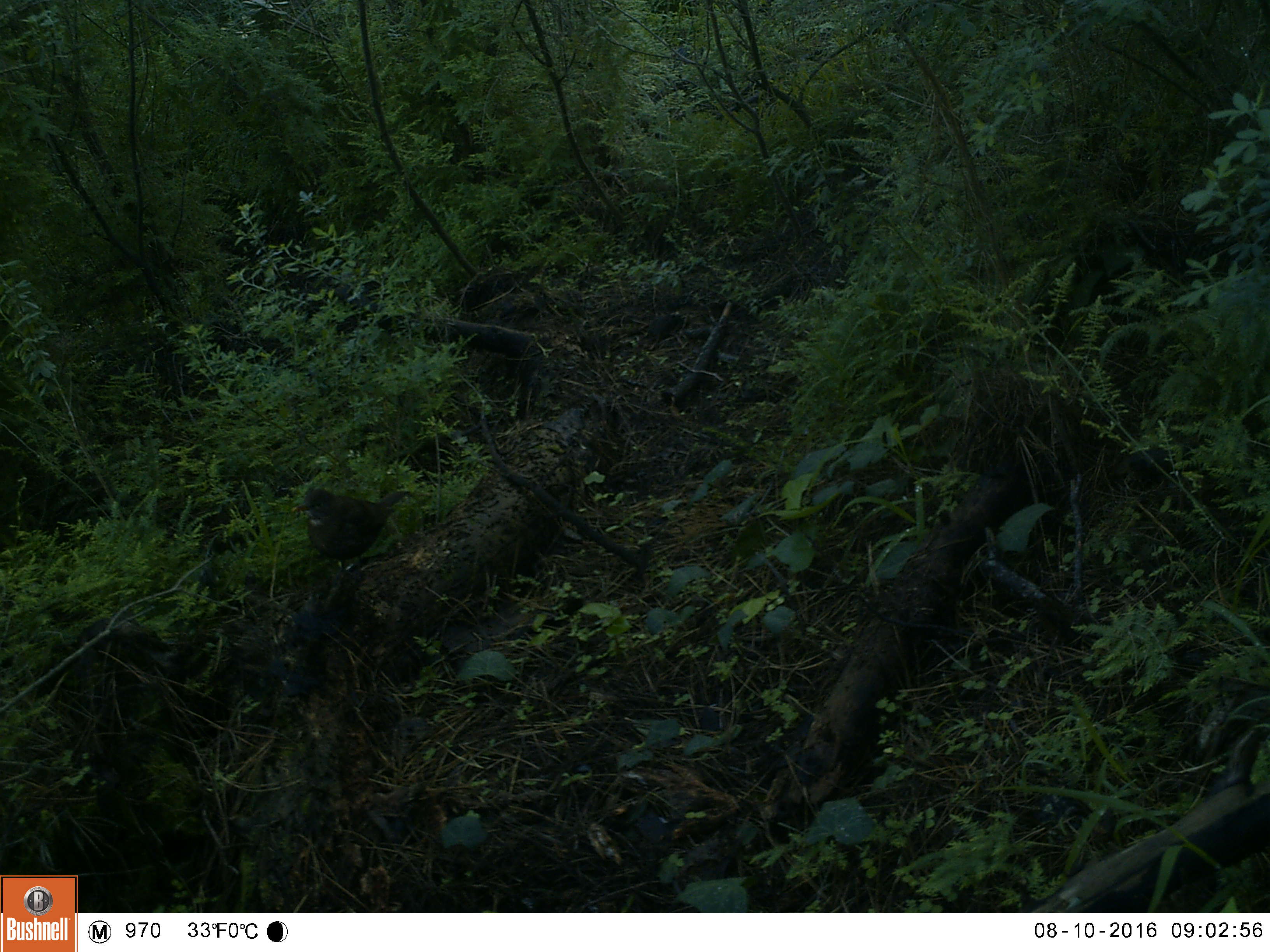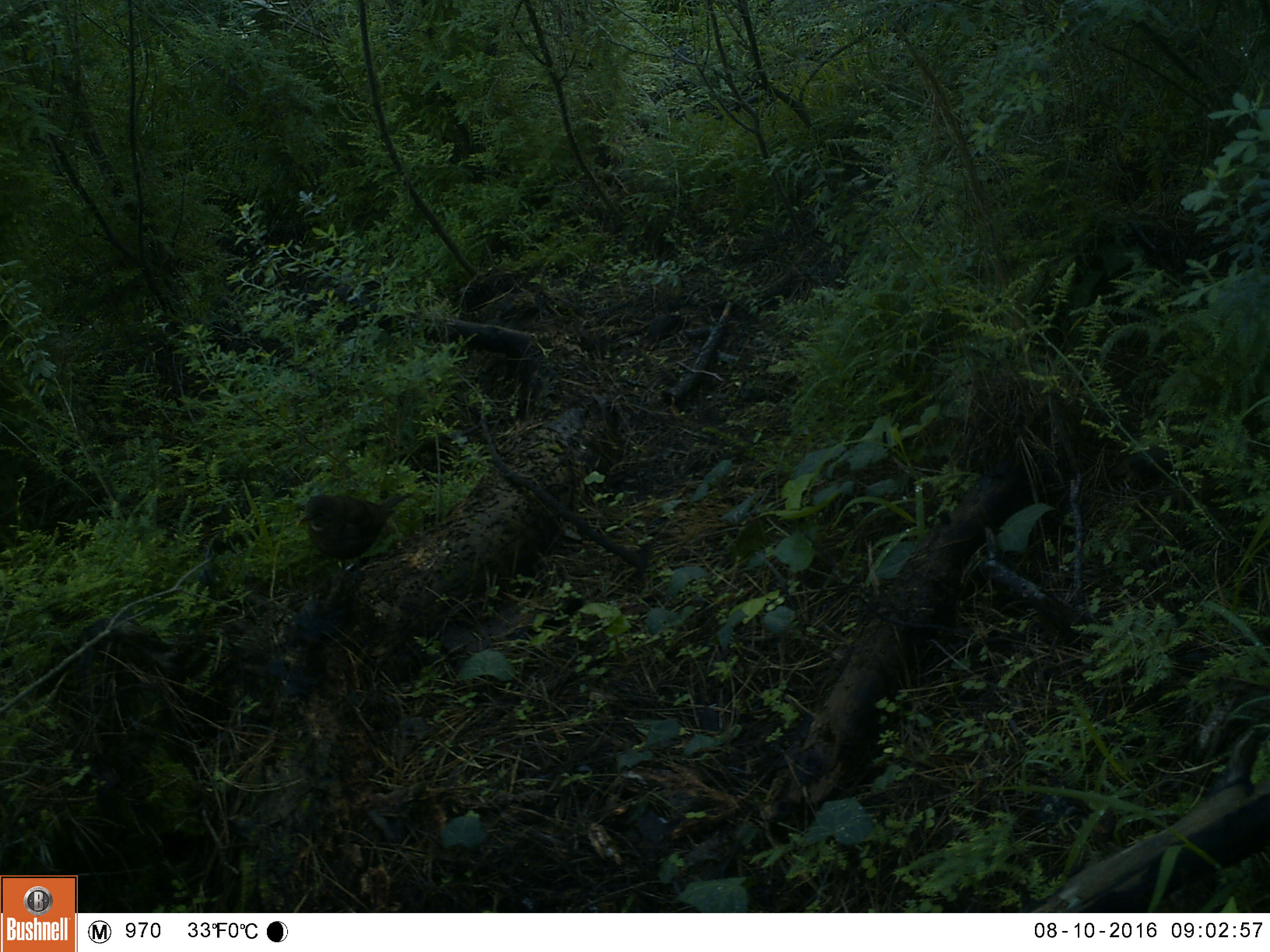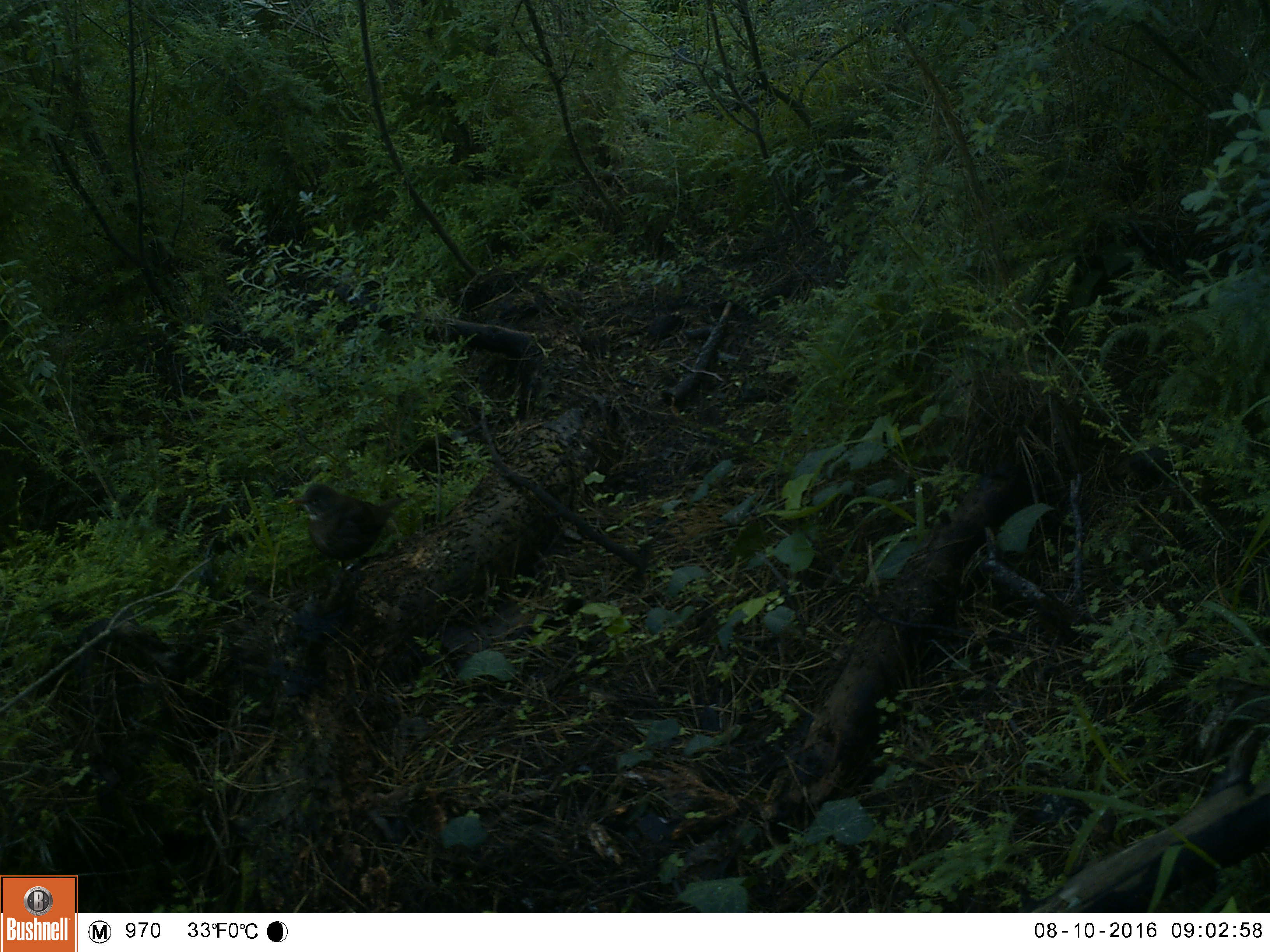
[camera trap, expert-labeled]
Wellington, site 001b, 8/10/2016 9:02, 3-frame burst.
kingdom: Animalia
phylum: Chordata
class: Aves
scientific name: Aves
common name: bird